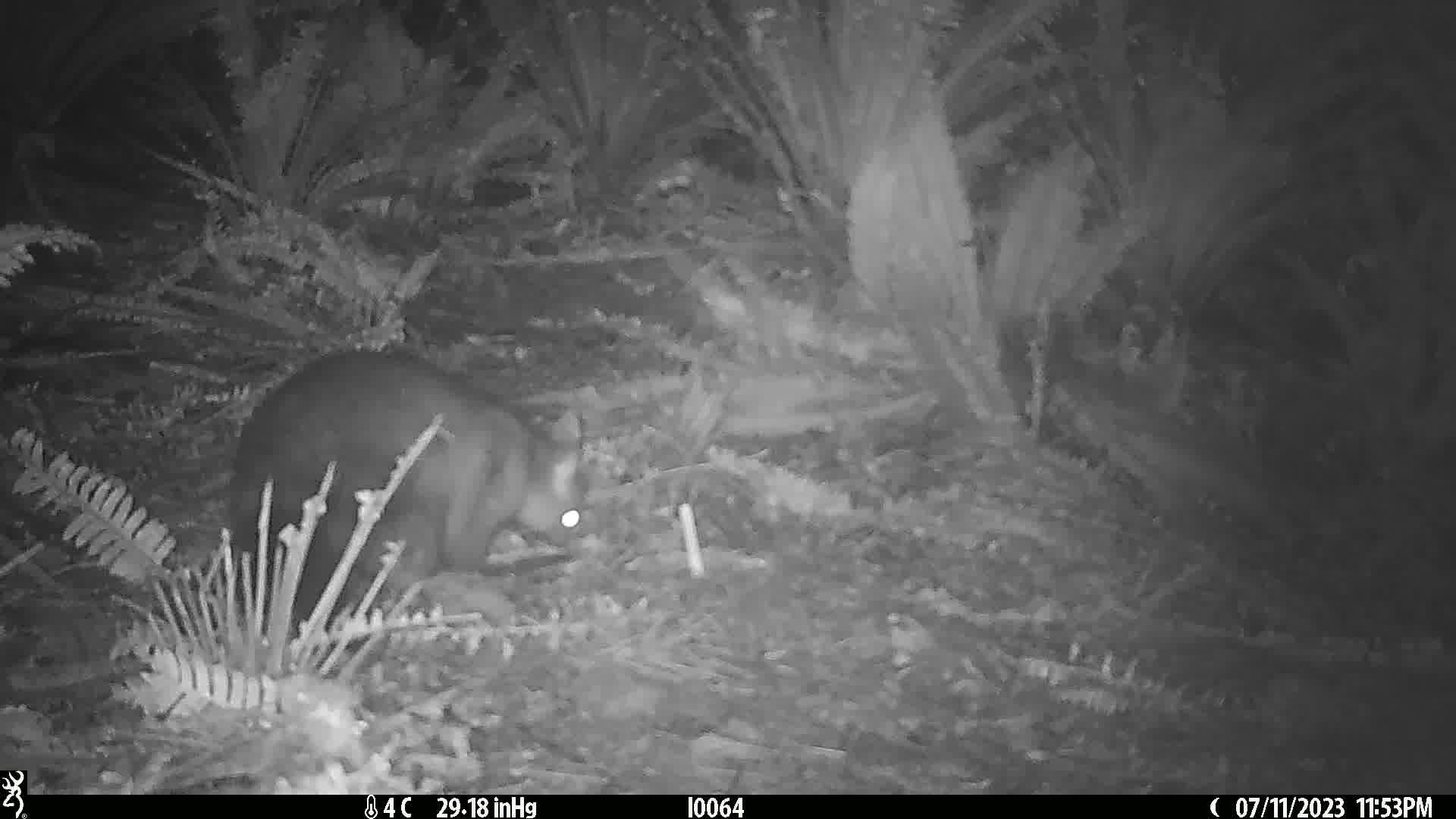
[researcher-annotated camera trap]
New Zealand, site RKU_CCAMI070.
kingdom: Animalia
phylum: Chordata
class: Mammalia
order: Diprotodontia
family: Phalangeridae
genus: Trichosurus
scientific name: Trichosurus vulpecula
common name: common brushtail possum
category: possum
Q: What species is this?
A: Possum (common brushtail possum) (Trichosurus vulpecula).